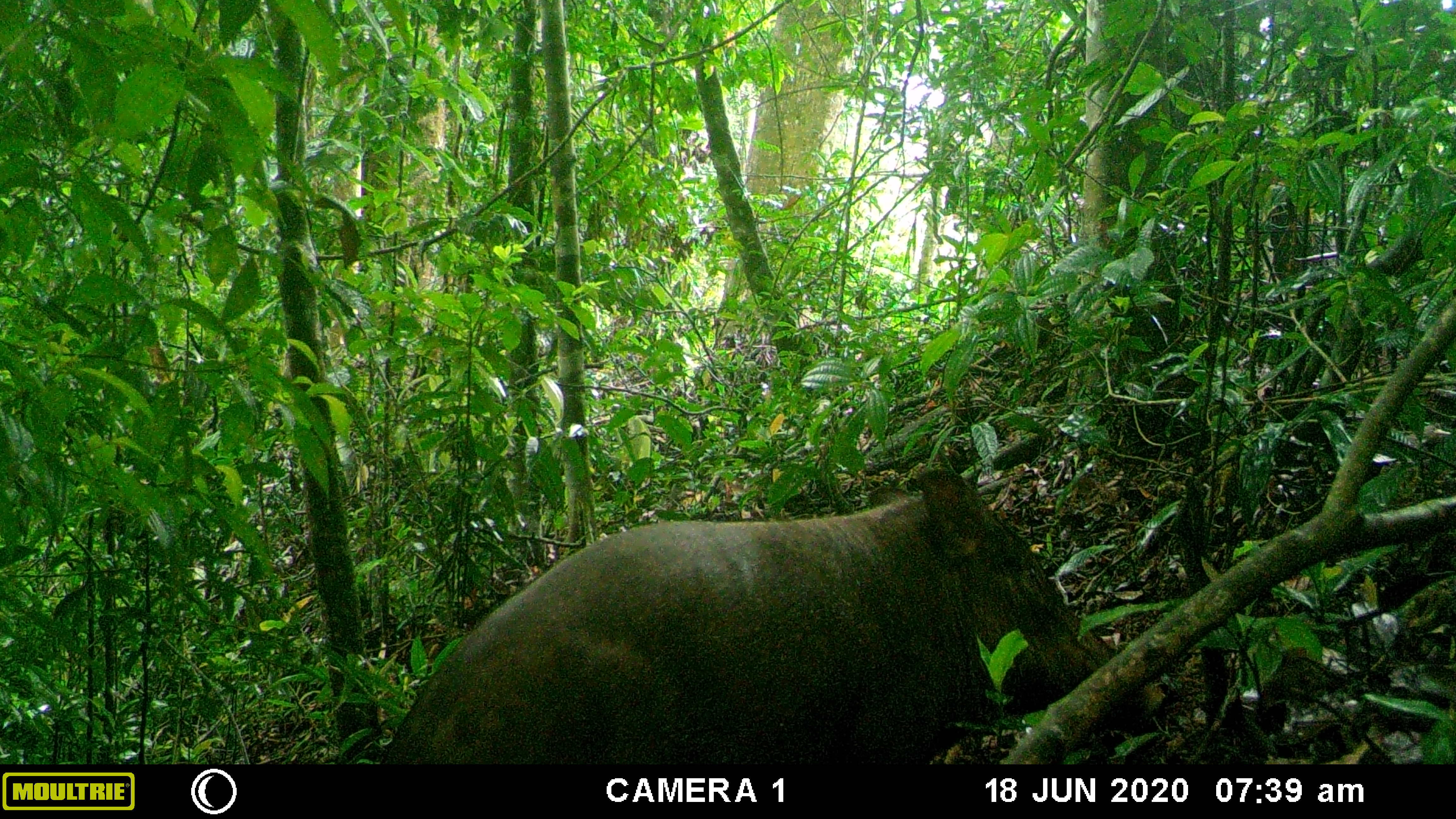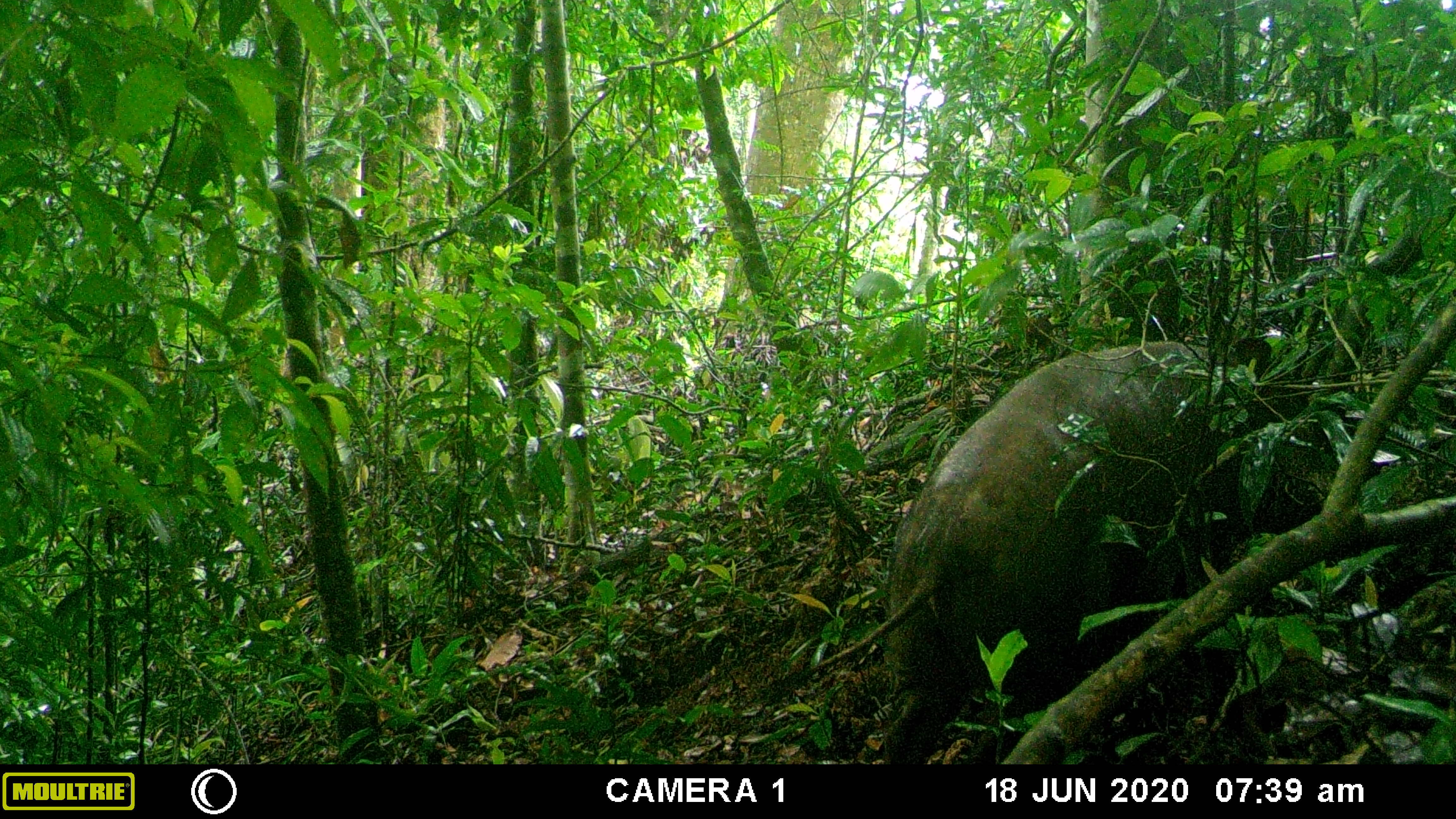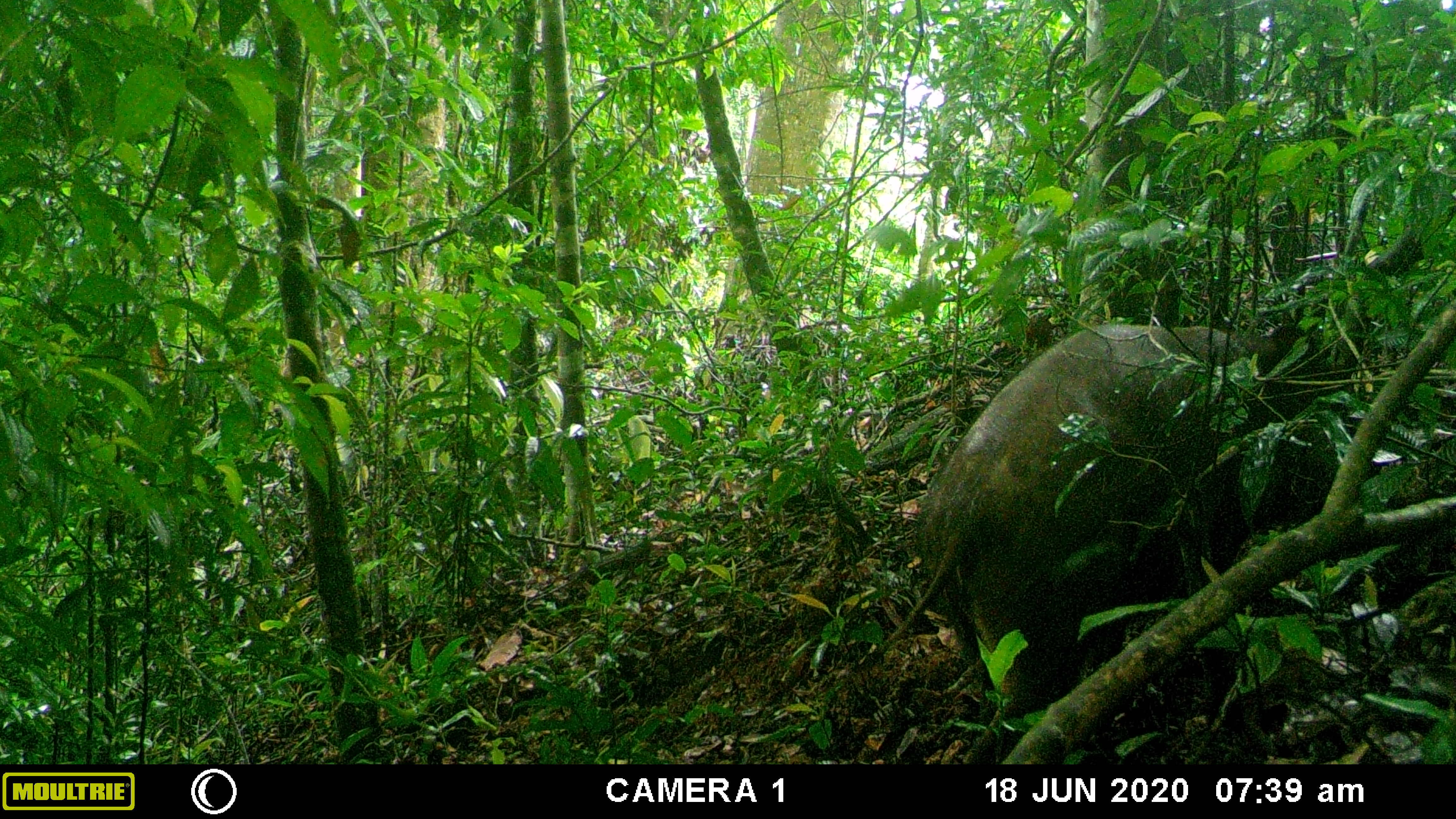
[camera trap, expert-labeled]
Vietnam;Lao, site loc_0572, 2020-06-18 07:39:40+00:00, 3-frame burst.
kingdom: Animalia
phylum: Chordata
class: Mammalia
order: Artiodactyla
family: Suidae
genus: Sus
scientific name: Sus scrofa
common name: eurasian wild pig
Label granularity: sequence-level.